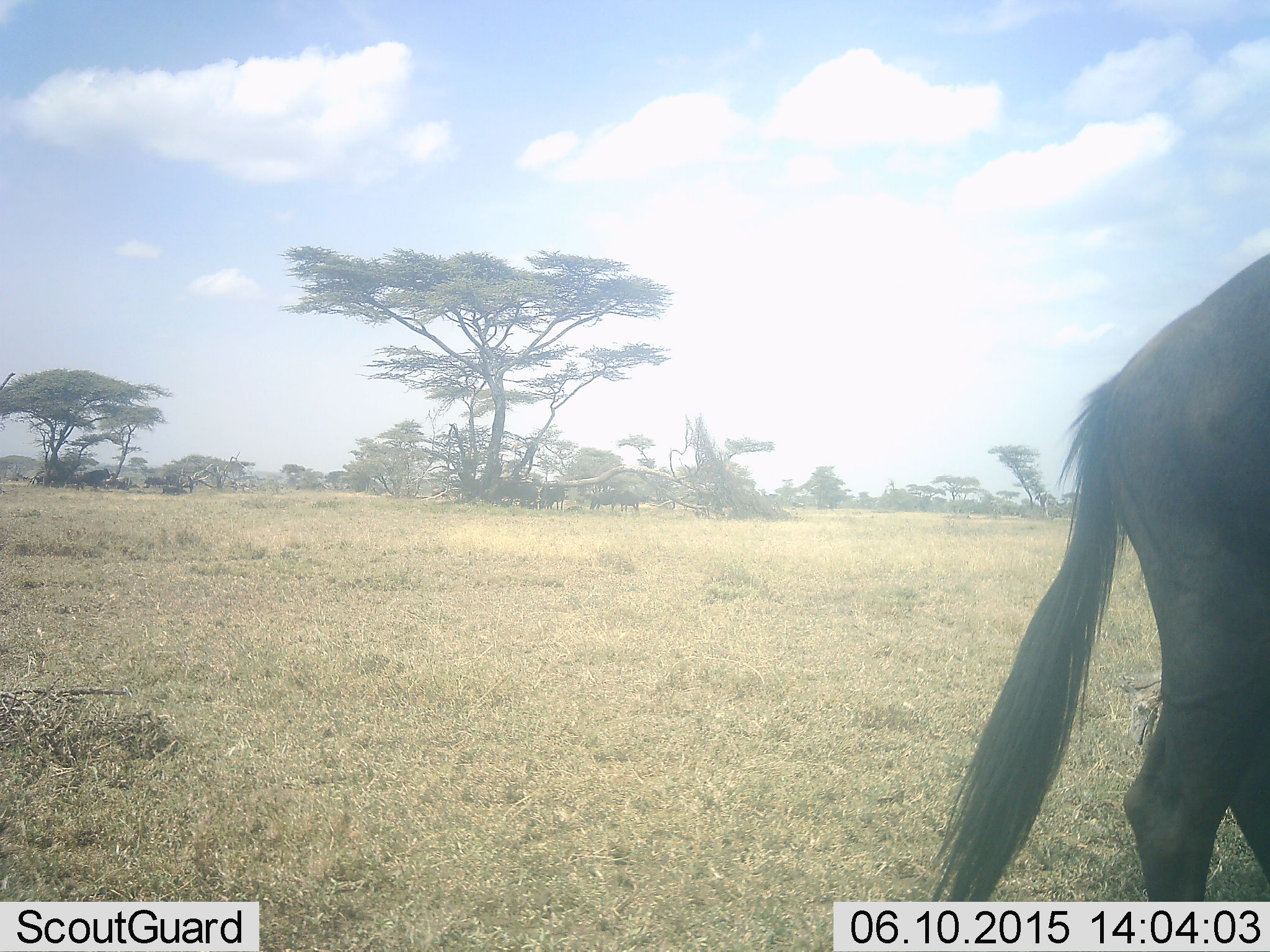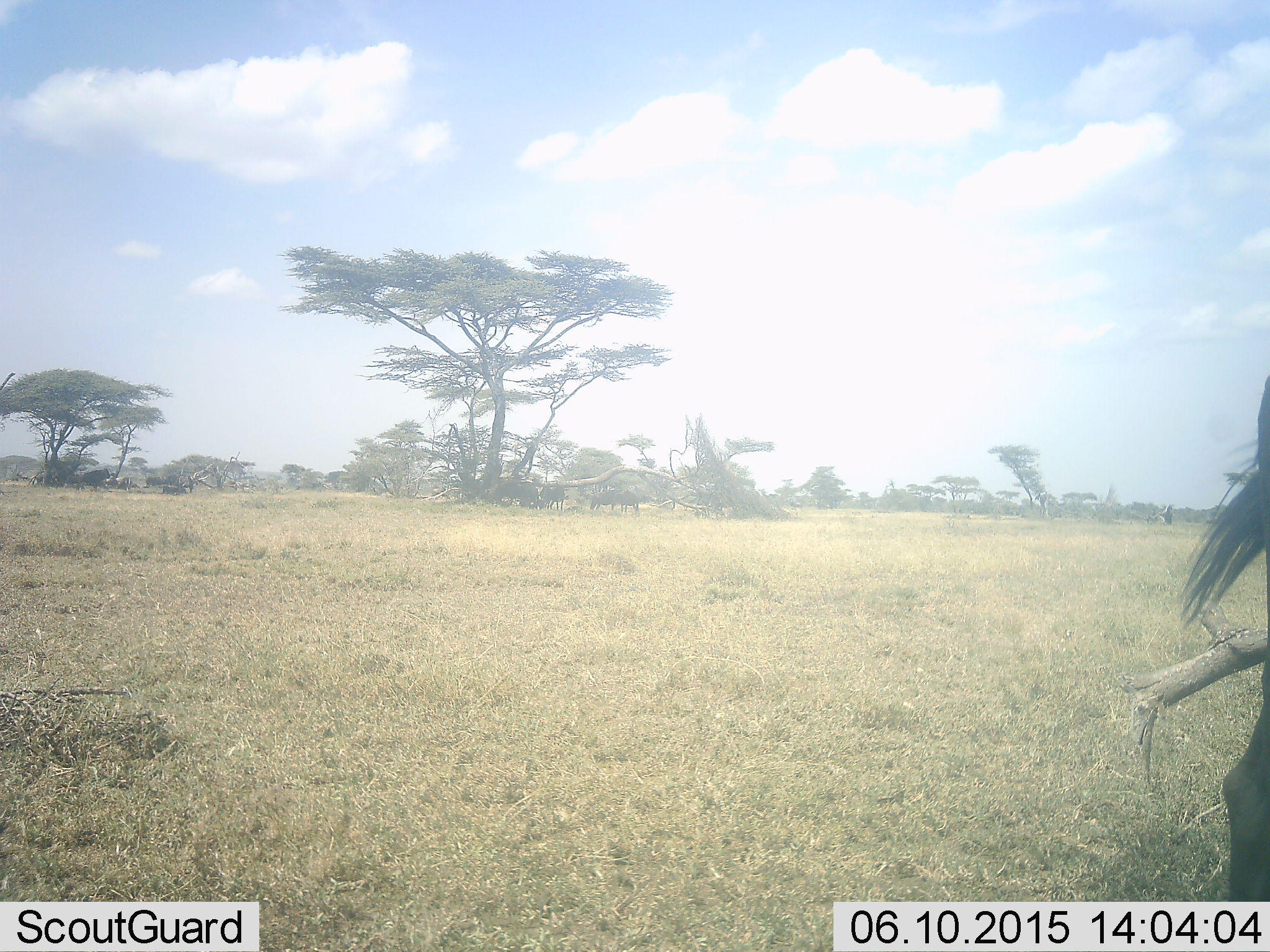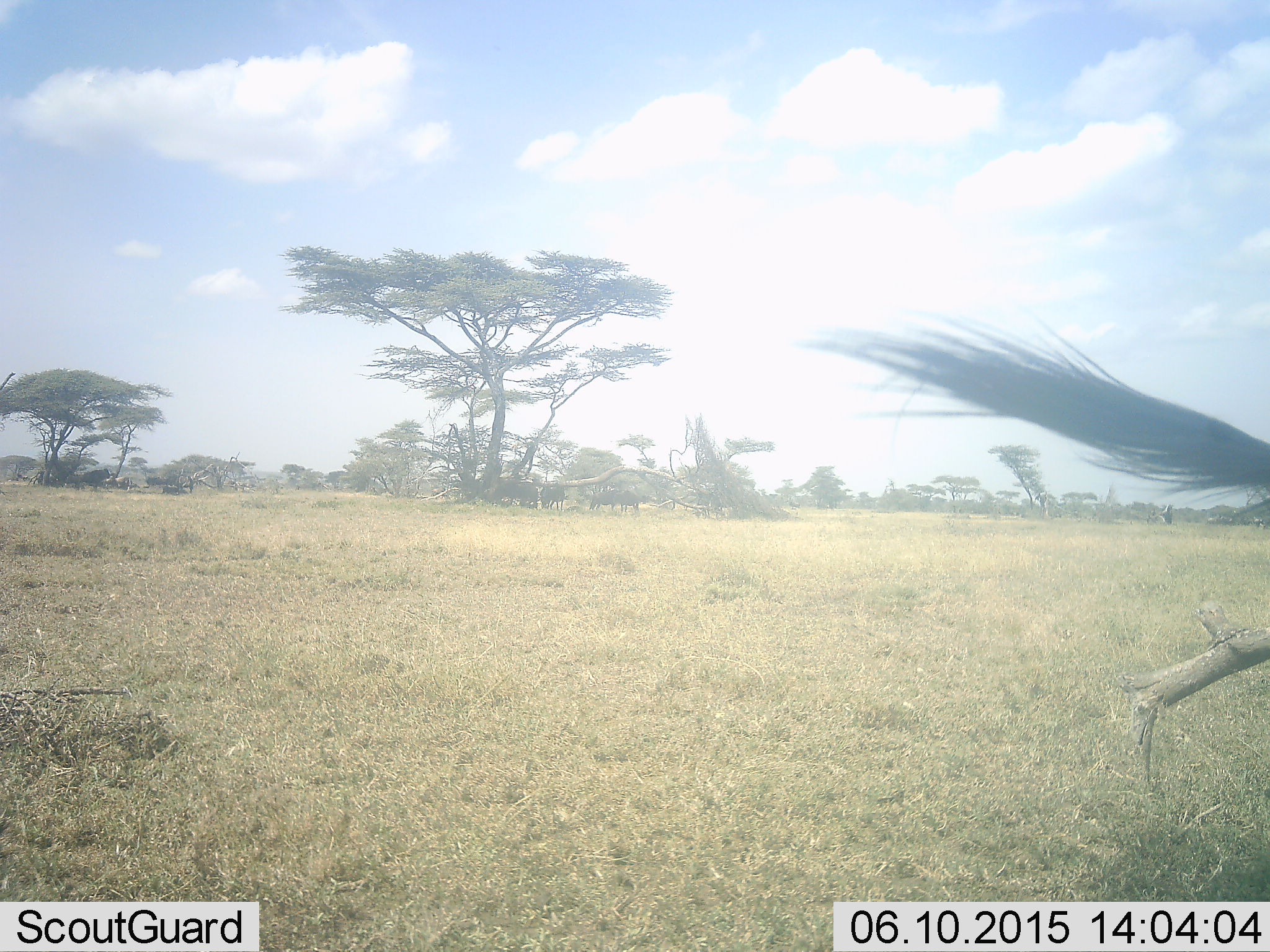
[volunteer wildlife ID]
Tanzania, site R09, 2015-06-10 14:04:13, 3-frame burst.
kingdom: Animalia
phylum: Chordata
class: Mammalia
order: Artiodactyla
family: Bovidae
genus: Connochaetes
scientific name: Connochaetes taurinus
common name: blue wildebeest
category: wildebeest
Wildebeest (blue wildebeest) (Connochaetes taurinus), count 1. Behavior (volunteer vote fractions): standing 10%, resting 10%, moving 90%, interacting 0%. Young present (vote fraction): 0%. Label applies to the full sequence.